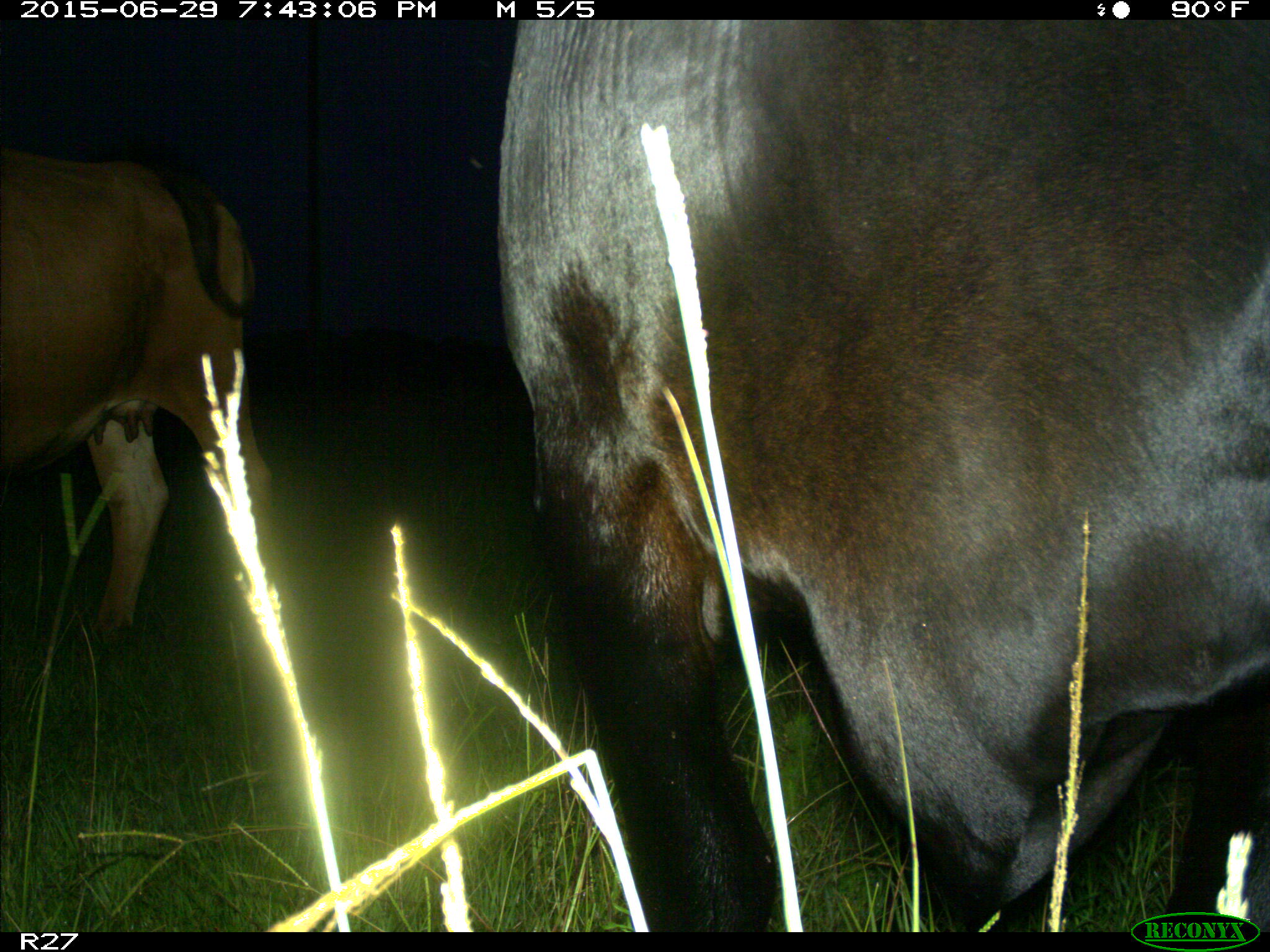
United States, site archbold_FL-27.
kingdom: Animalia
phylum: Chordata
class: Mammalia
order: Artiodactyla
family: Bovidae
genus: Bos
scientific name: Bos taurus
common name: domestic cow